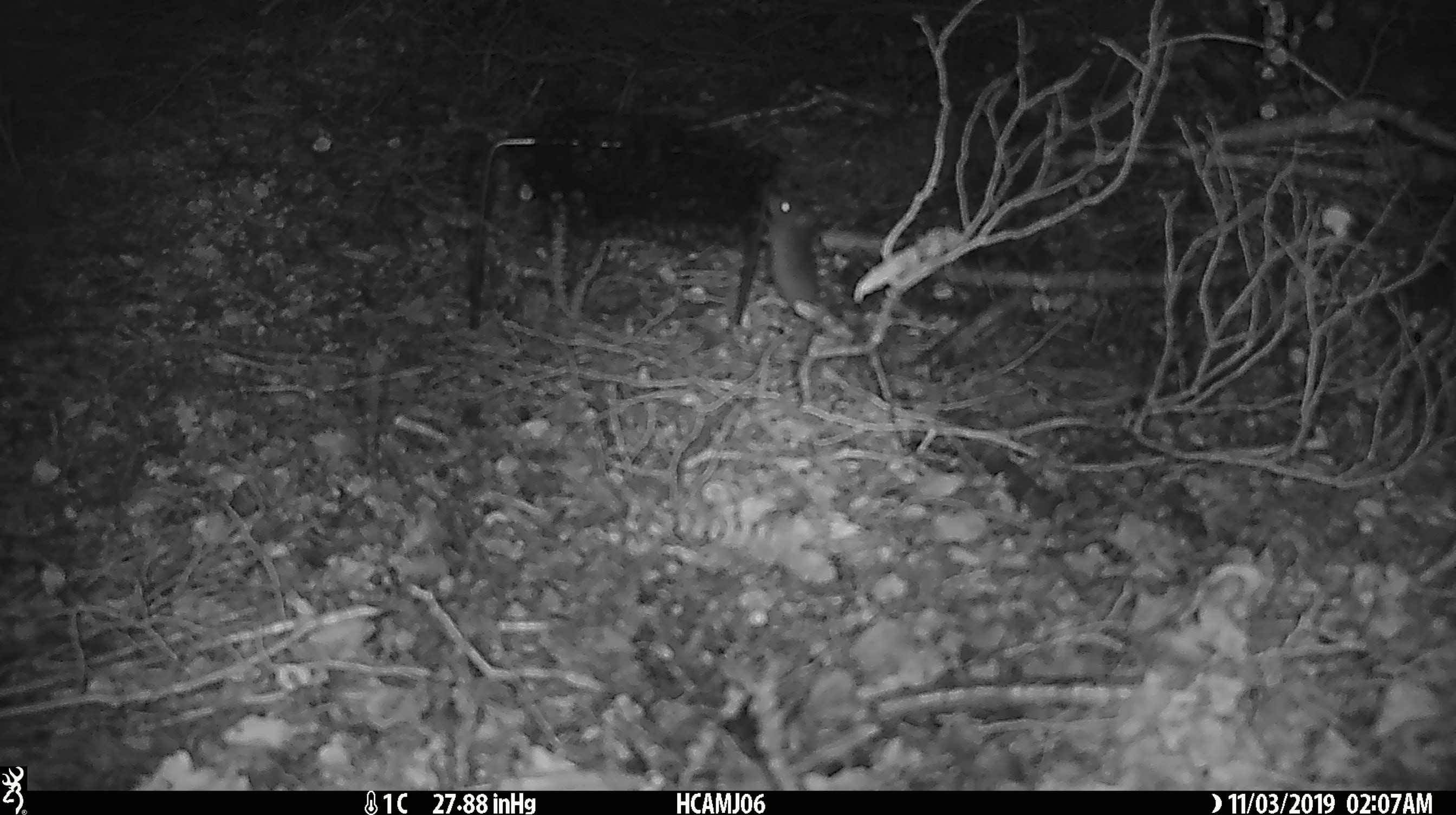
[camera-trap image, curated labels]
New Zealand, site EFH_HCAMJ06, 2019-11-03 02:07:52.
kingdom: Animalia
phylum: Chordata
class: Mammalia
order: Rodentia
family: Muridae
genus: Mus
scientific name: Mus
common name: mouse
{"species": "mouse (Mus)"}